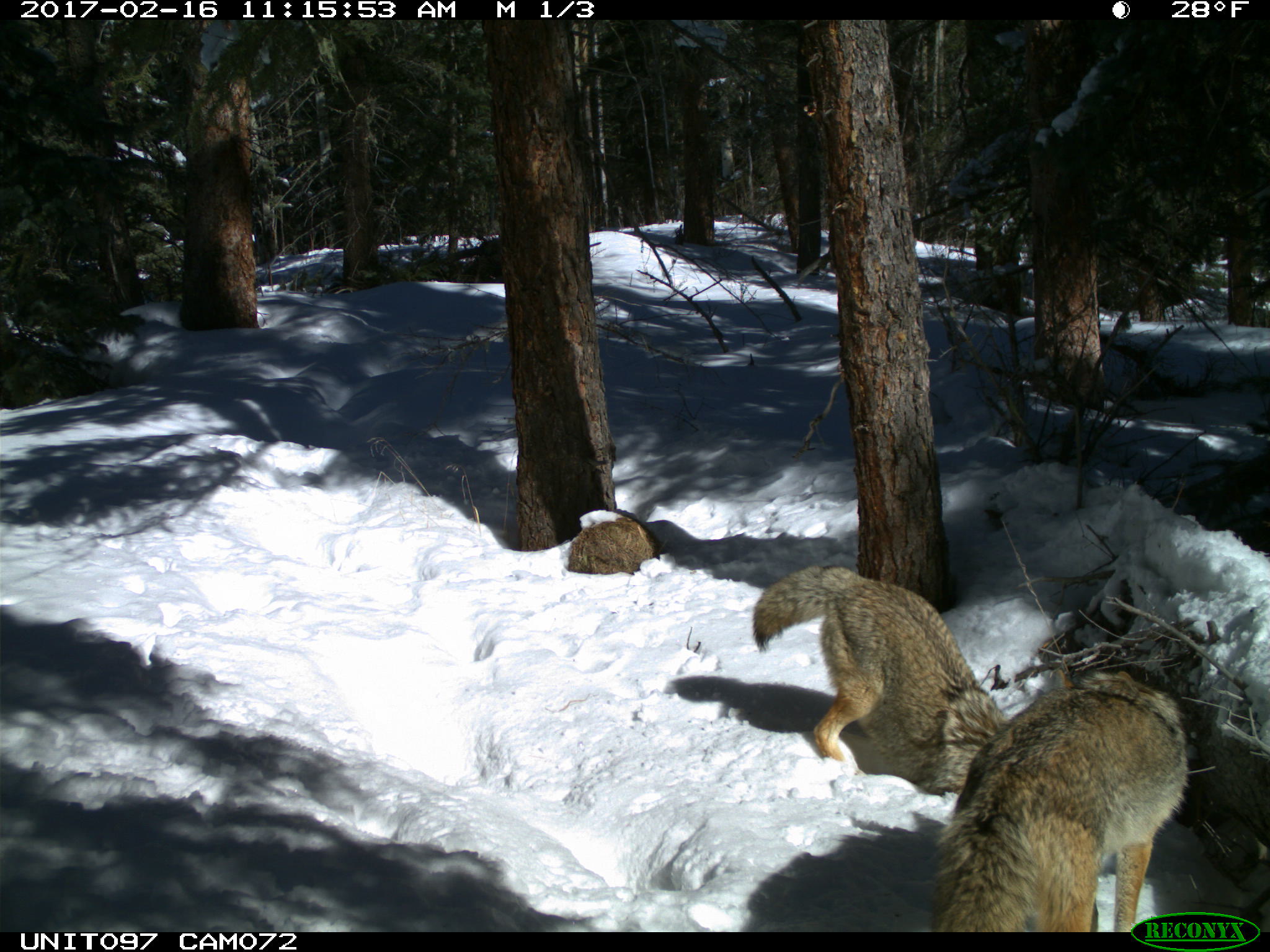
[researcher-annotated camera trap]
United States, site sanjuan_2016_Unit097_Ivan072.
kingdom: Animalia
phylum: Chordata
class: Mammalia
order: Carnivora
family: Canidae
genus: Canis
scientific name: Canis latrans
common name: coyote